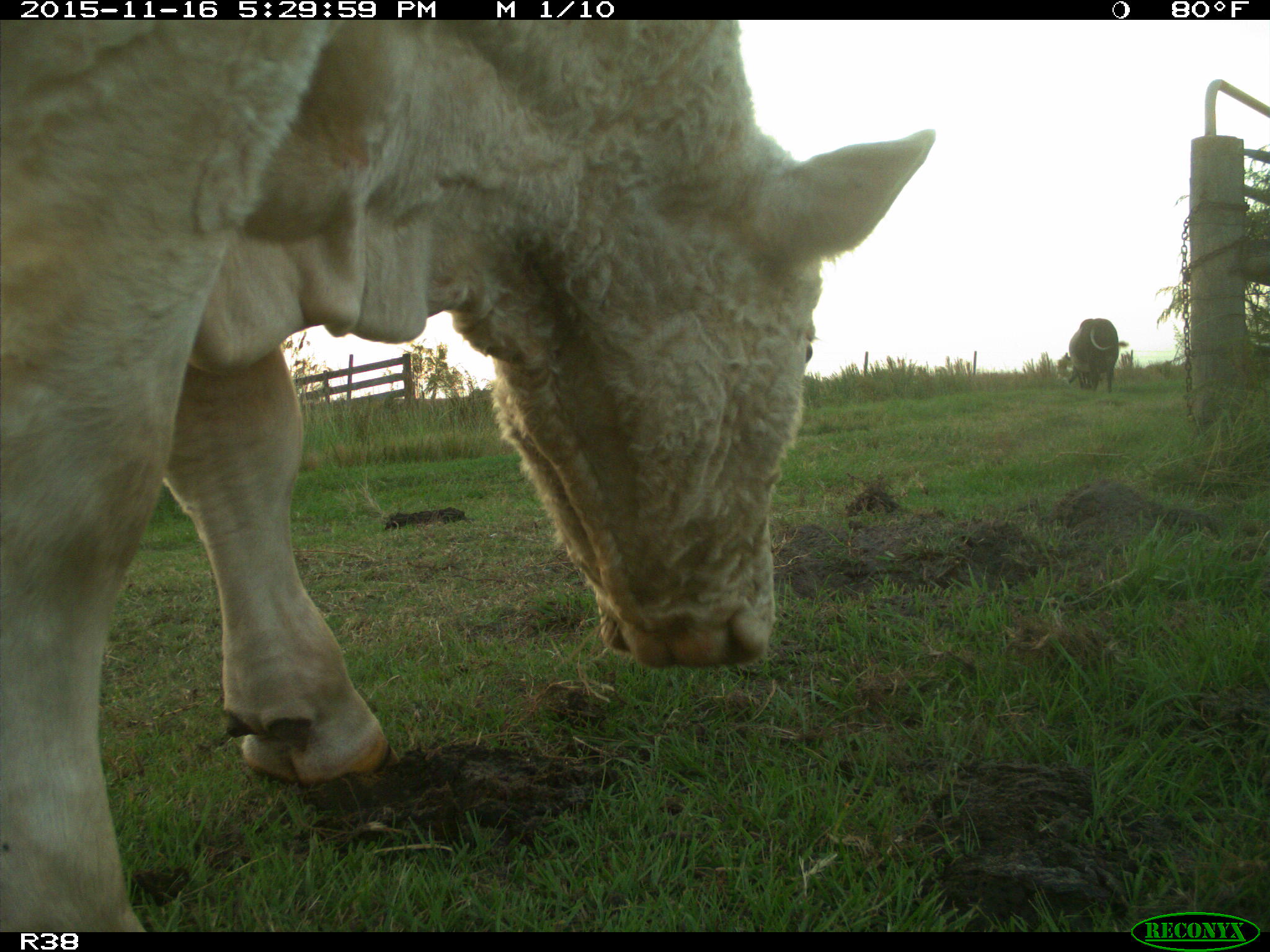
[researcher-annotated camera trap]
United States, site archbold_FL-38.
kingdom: Animalia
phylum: Chordata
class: Mammalia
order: Artiodactyla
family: Bovidae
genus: Bos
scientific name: Bos taurus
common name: domestic cow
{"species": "Bos taurus (domestic cow)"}